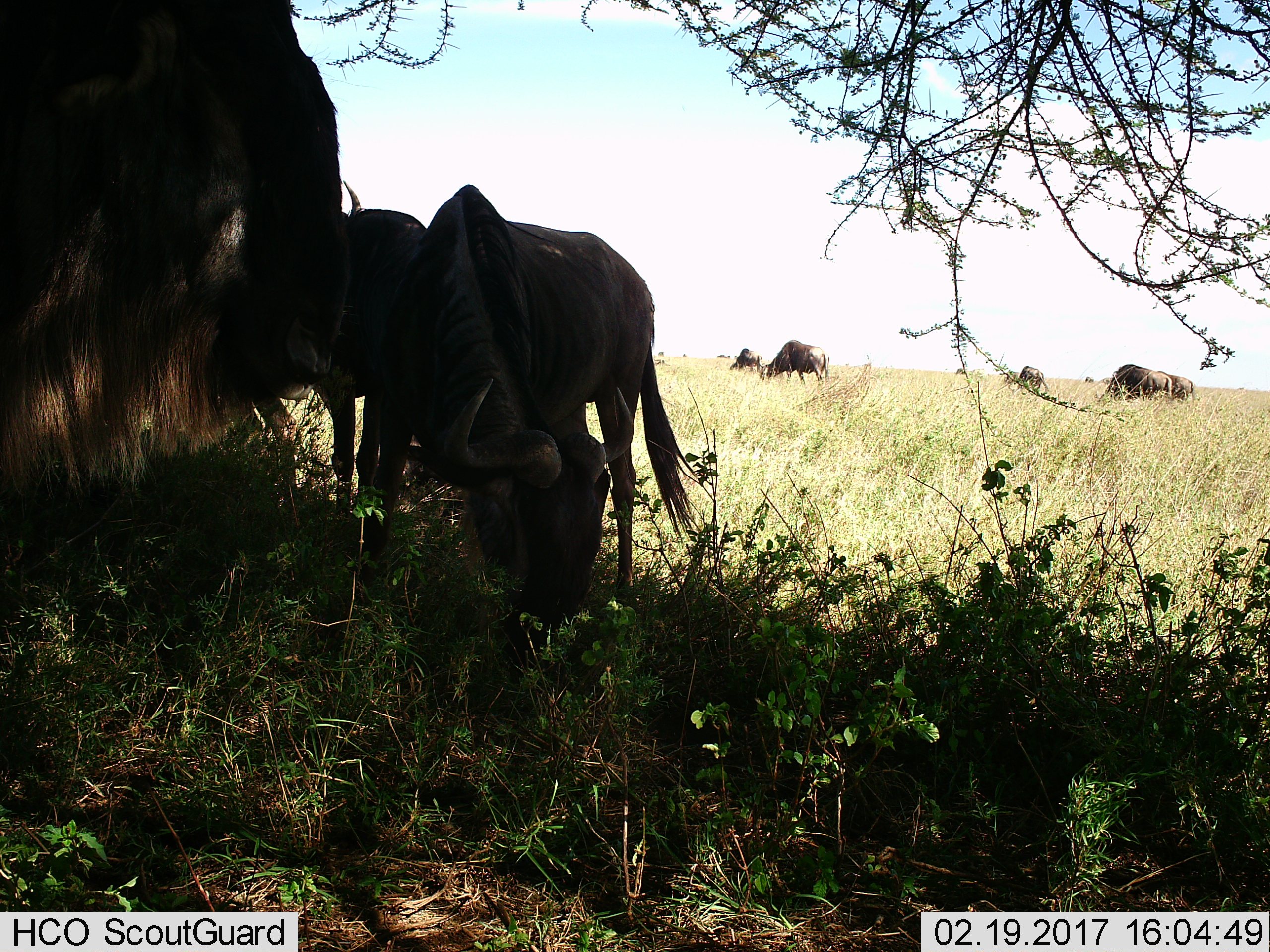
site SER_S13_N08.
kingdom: Animalia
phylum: Chordata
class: Mammalia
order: Artiodactyla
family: Bovidae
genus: Connochaetes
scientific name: Connochaetes taurinus taurinus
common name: blue wildebeest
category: wildebeestblue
Wildebeestblue (blue wildebeest) (Connochaetes taurinus taurinus), count 8. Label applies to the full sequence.